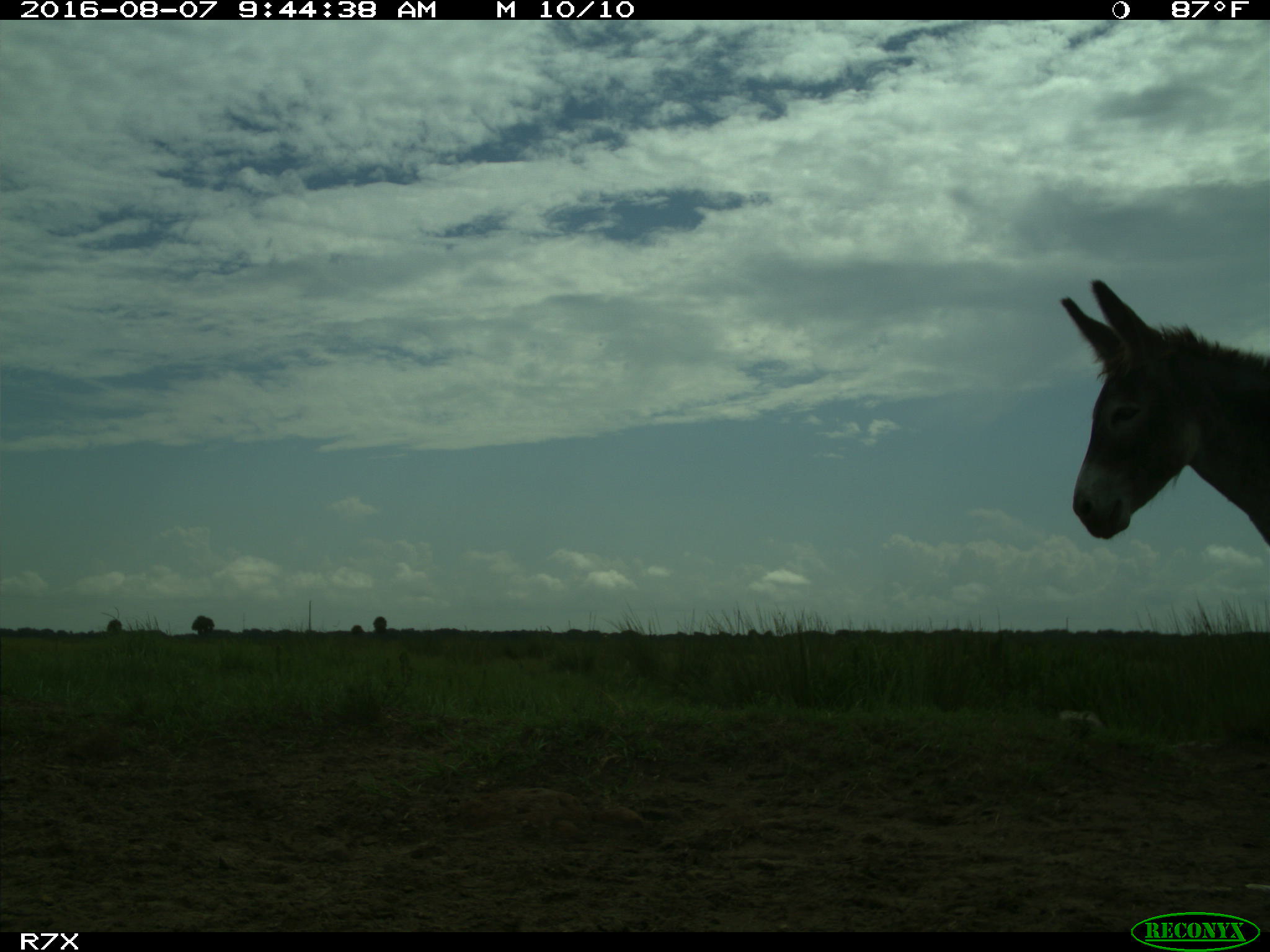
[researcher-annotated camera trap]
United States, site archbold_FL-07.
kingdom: Animalia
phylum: Chordata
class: Mammalia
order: Perissodactyla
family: Equidae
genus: Equus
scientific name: Equus africanus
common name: african wild ass